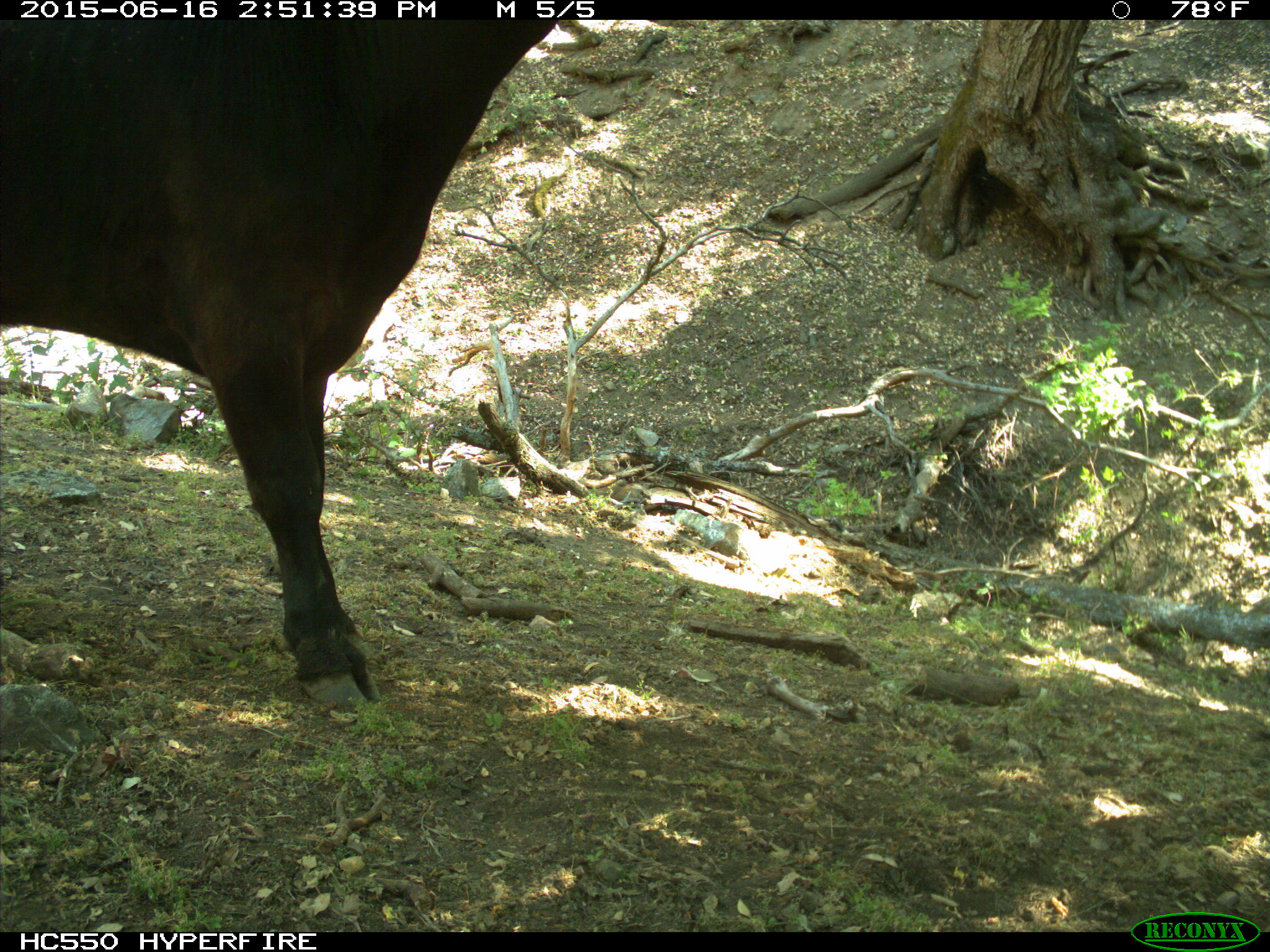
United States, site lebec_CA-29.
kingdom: Animalia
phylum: Chordata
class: Mammalia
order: Artiodactyla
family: Bovidae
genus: Bos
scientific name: Bos taurus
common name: domestic cow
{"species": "Bos taurus (domestic cow)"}